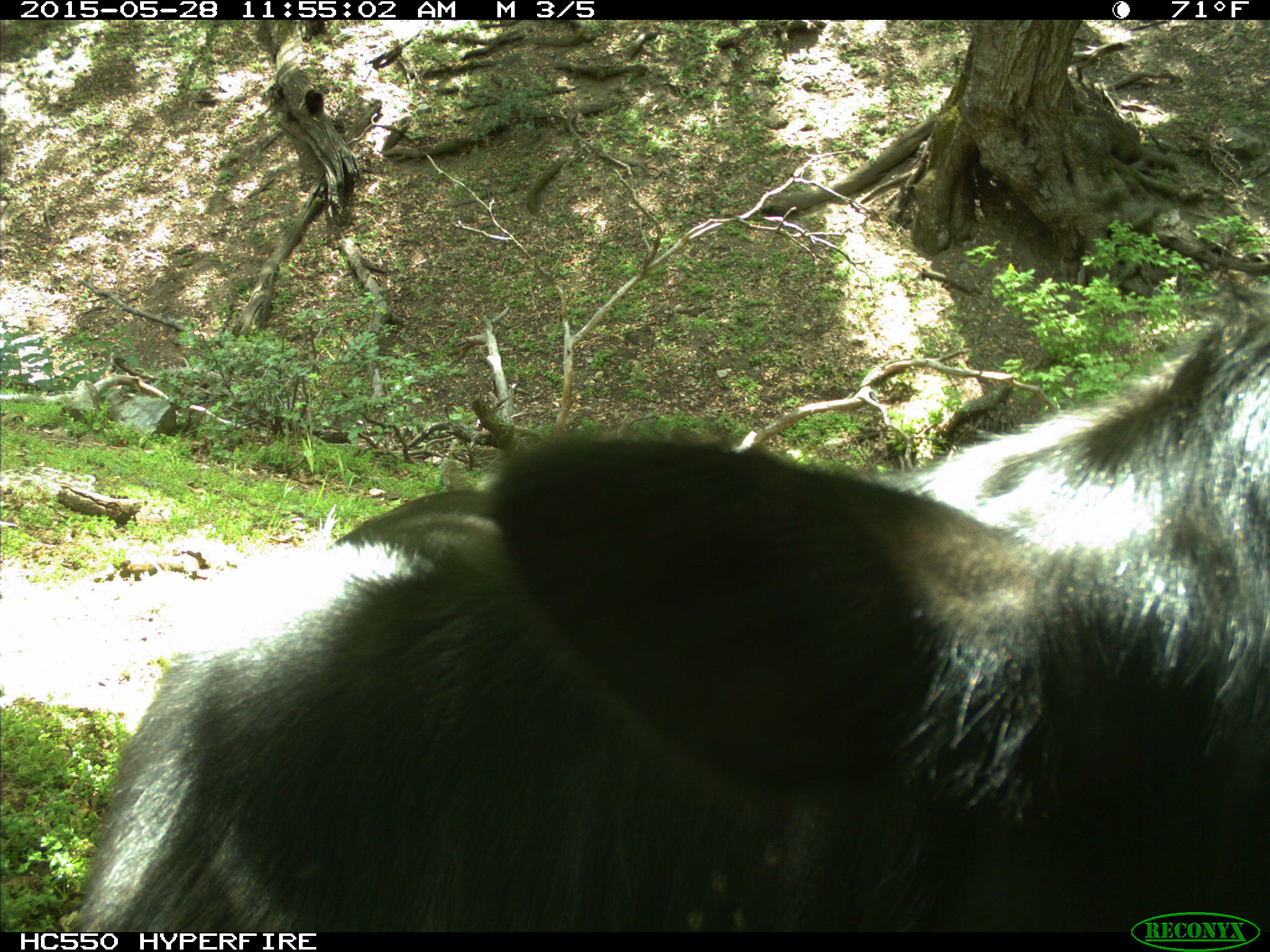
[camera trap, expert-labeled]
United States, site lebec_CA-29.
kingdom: Animalia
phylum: Chordata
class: Mammalia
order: Artiodactyla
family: Bovidae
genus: Bos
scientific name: Bos taurus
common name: domestic cow